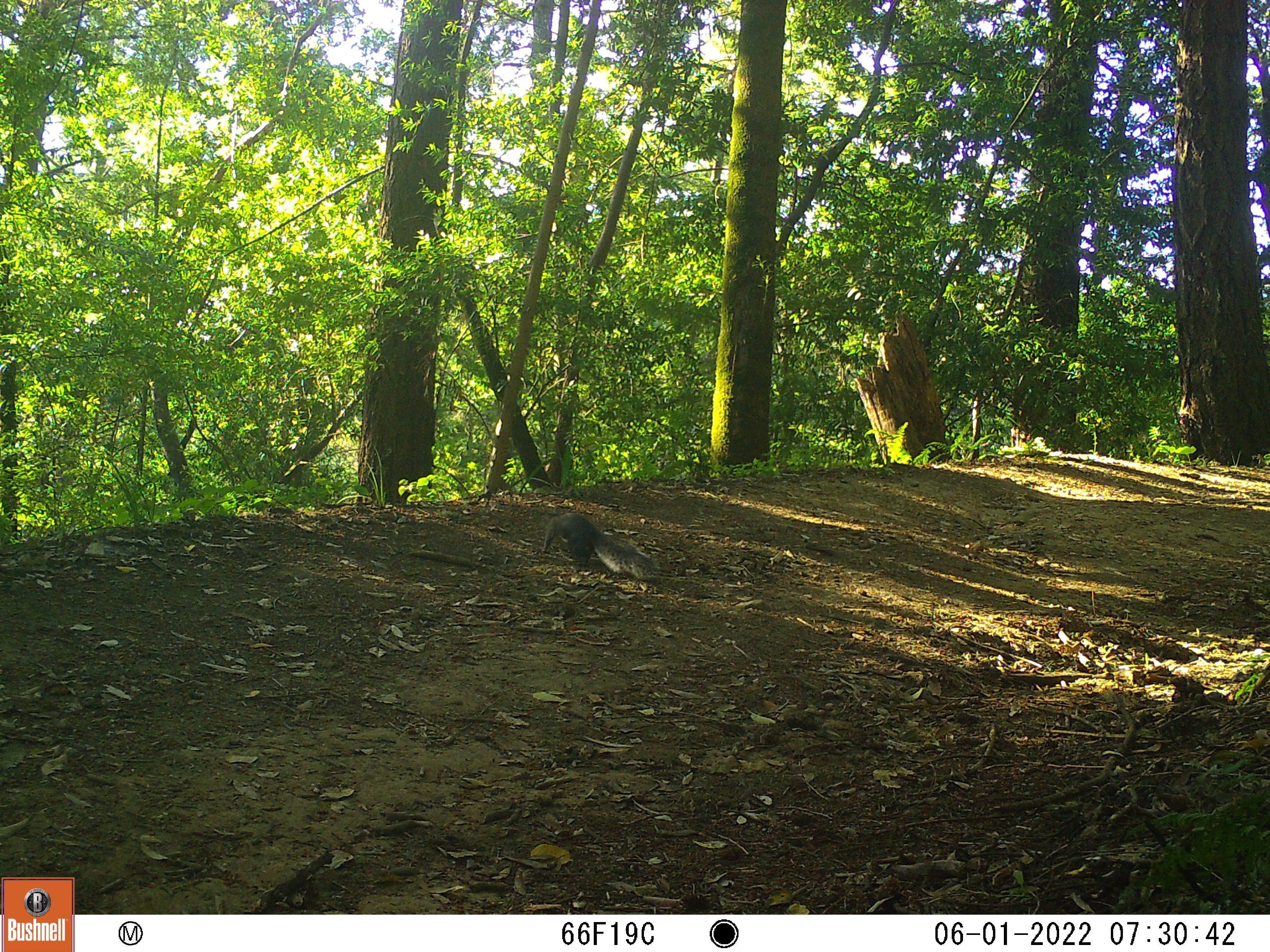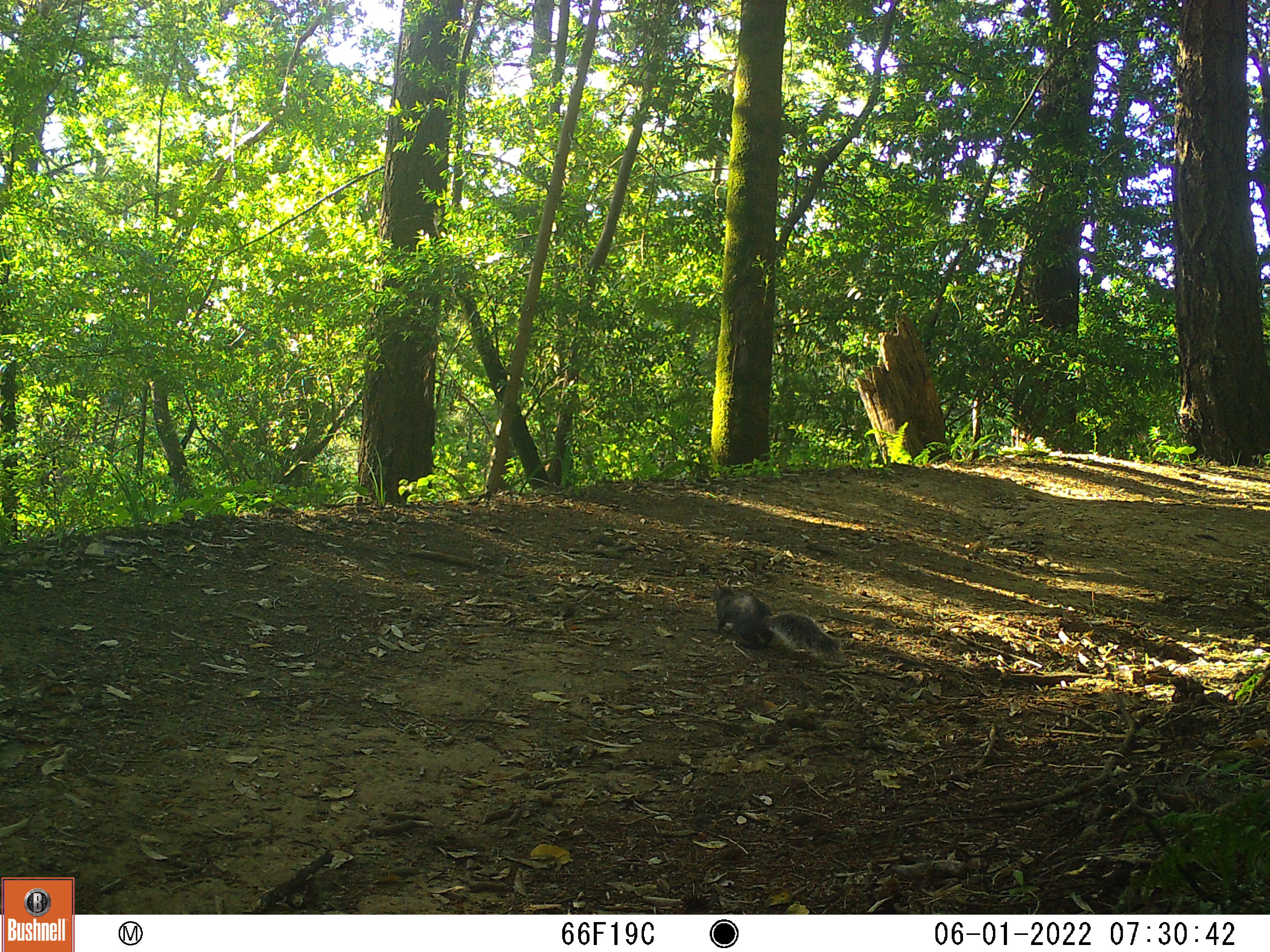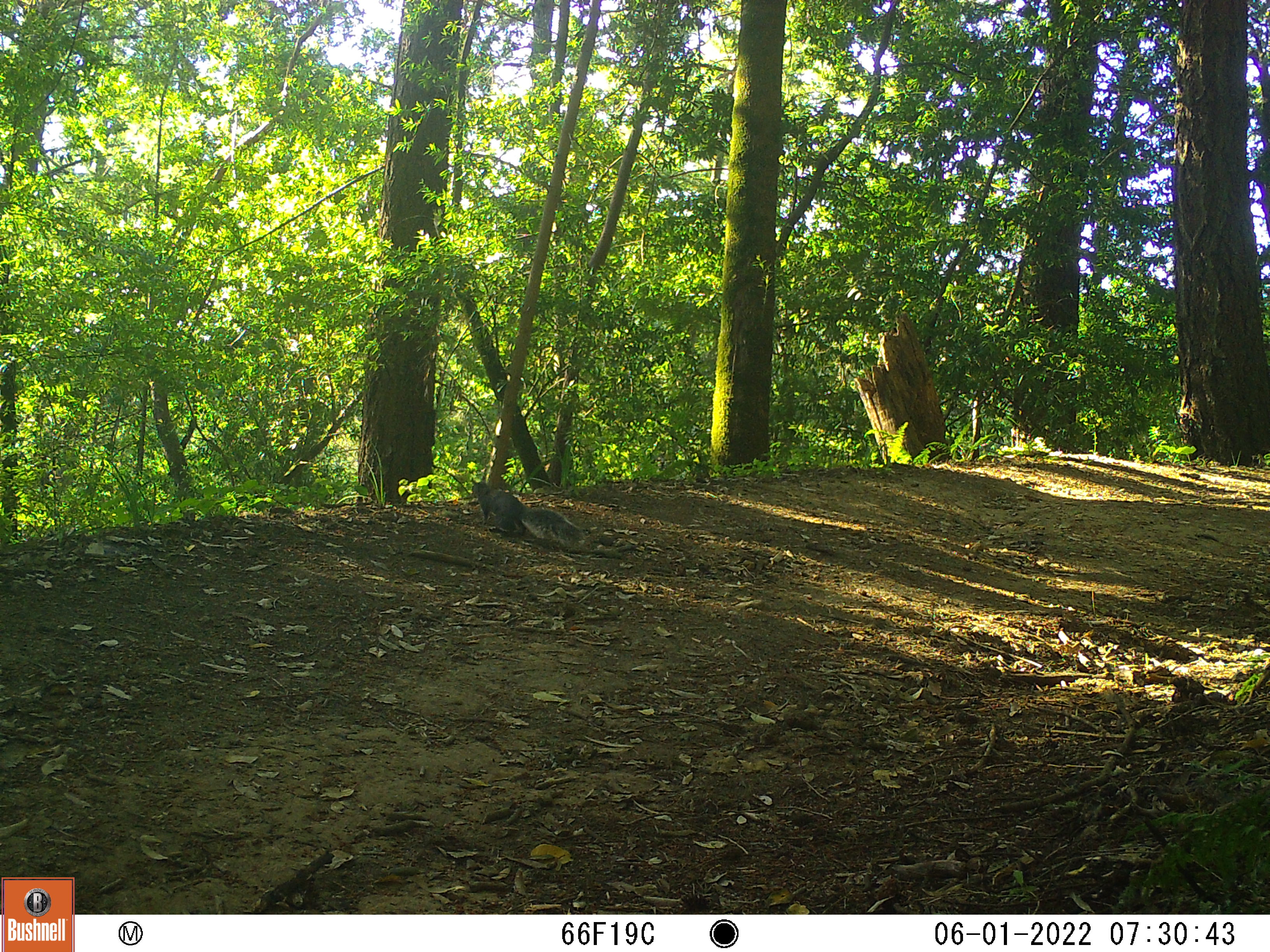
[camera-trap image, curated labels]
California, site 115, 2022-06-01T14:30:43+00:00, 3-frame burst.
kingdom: Animalia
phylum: Chordata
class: Mammalia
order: Rodentia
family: Sciuridae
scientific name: Sciuridae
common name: squirrel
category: unknown squirrel